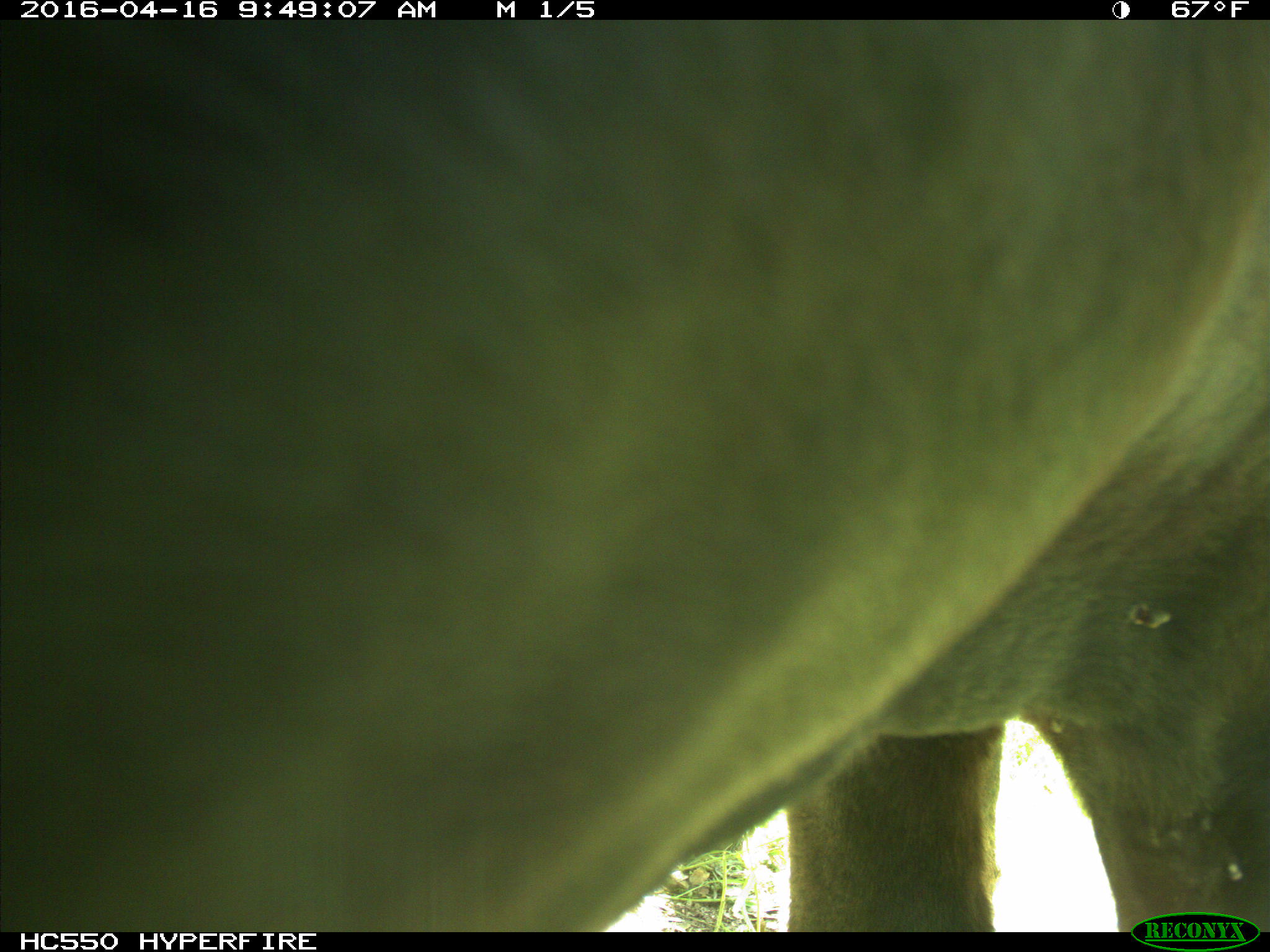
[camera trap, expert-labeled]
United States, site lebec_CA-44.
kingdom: Animalia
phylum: Chordata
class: Mammalia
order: Artiodactyla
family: Bovidae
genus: Bos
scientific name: Bos taurus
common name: domestic cow